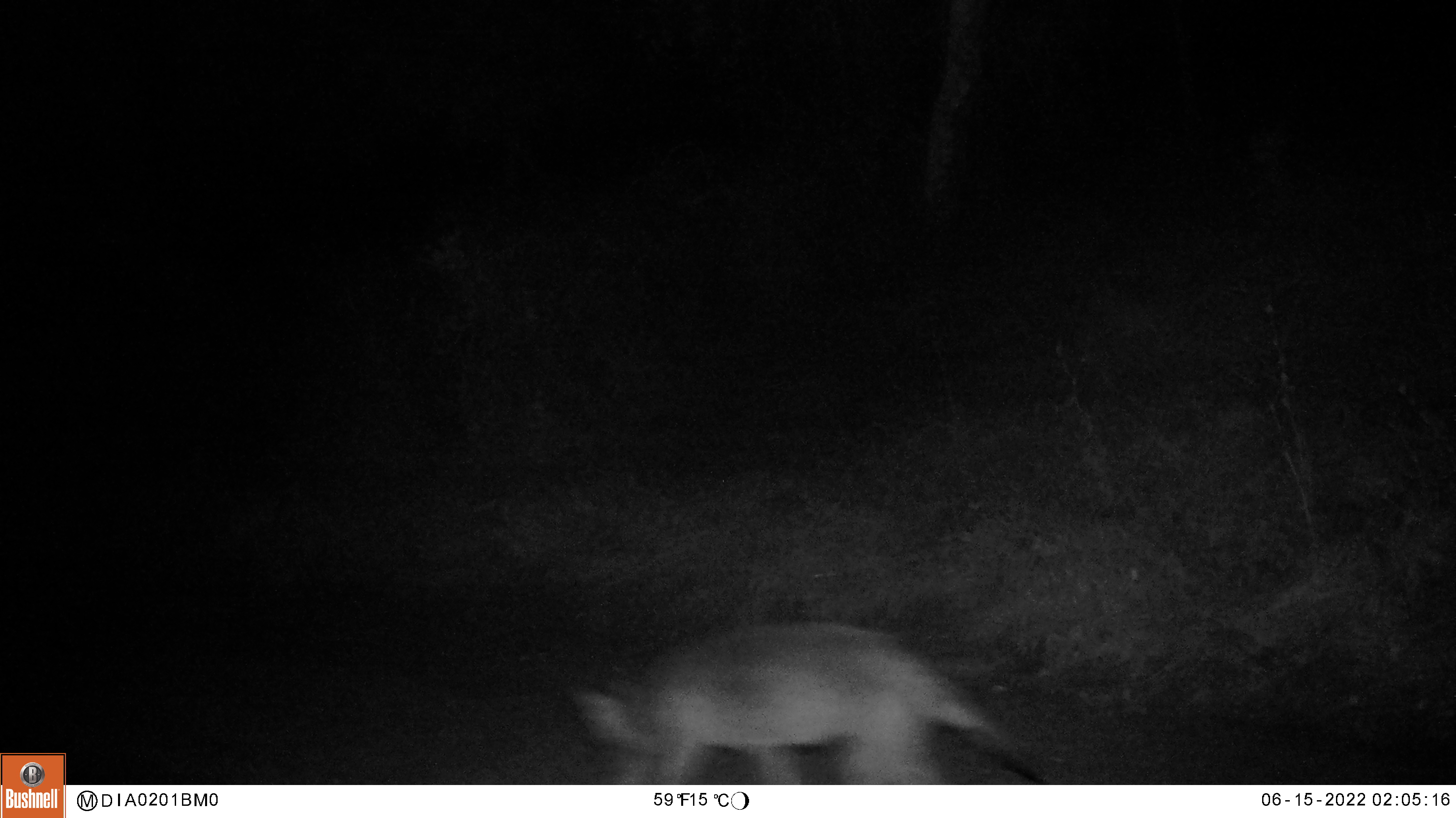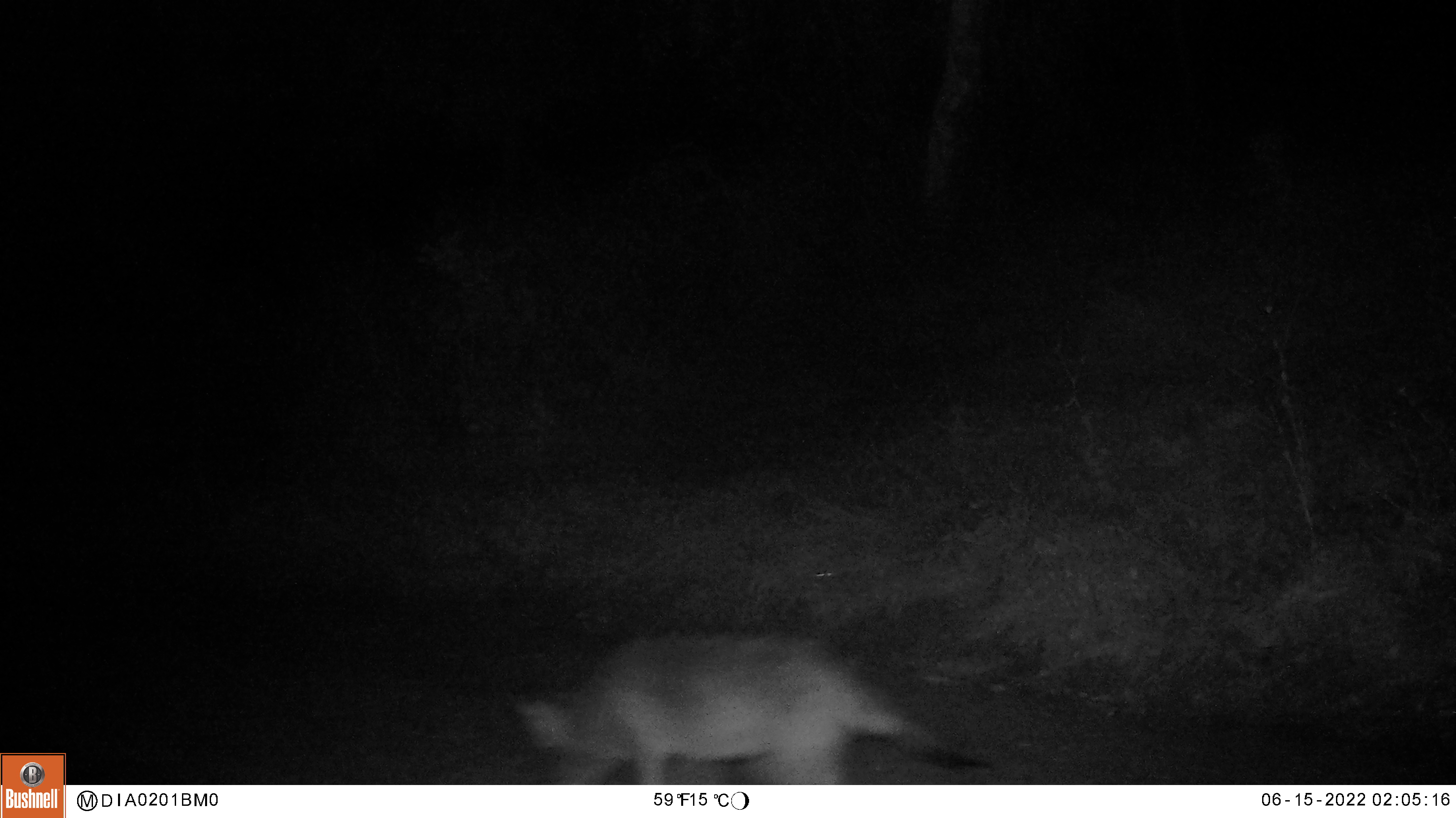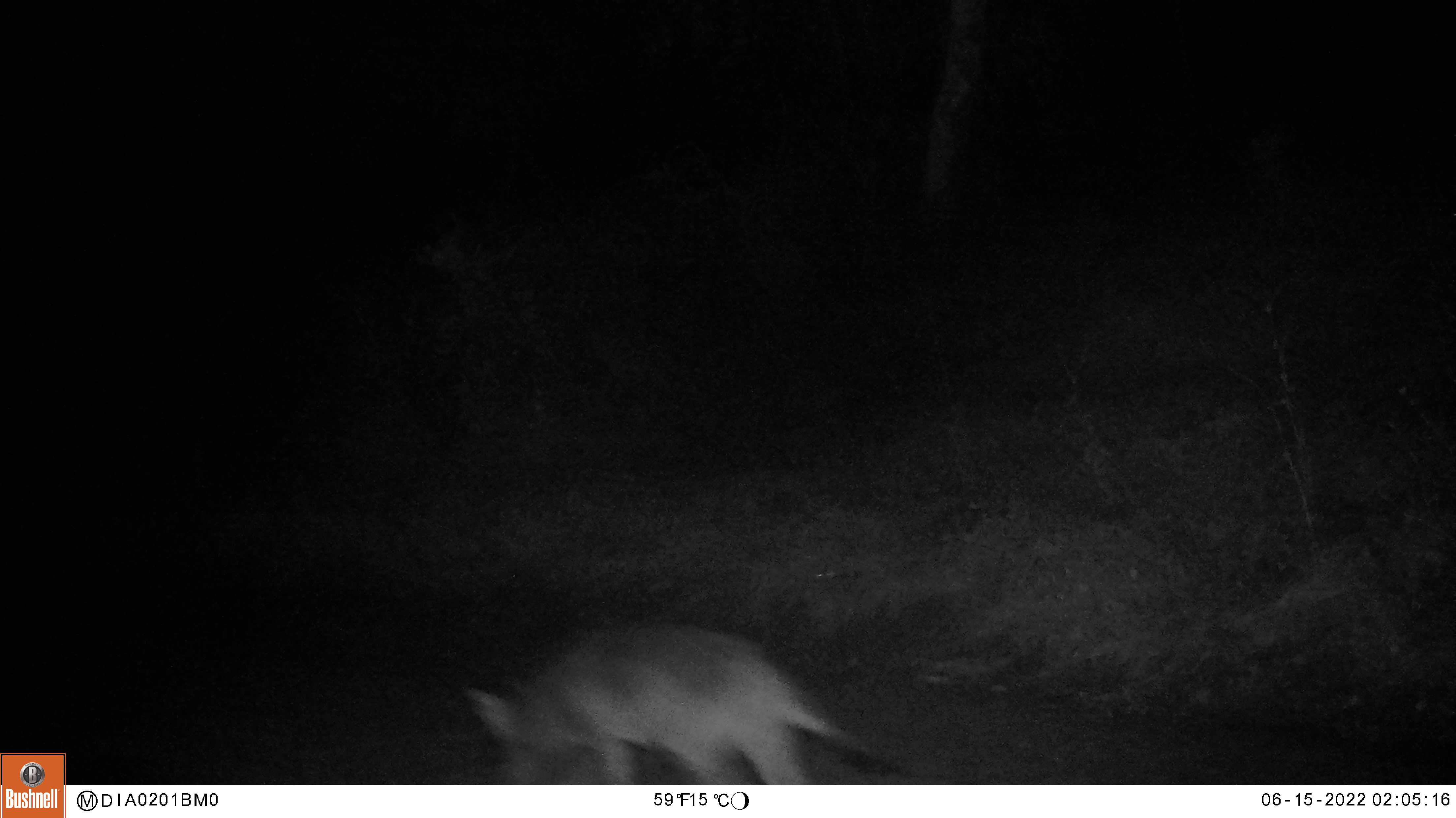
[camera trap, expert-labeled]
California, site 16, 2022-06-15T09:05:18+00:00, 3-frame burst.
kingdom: Animalia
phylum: Chordata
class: Mammalia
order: Carnivora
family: Canidae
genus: Canis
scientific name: Canis latrans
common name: coyote